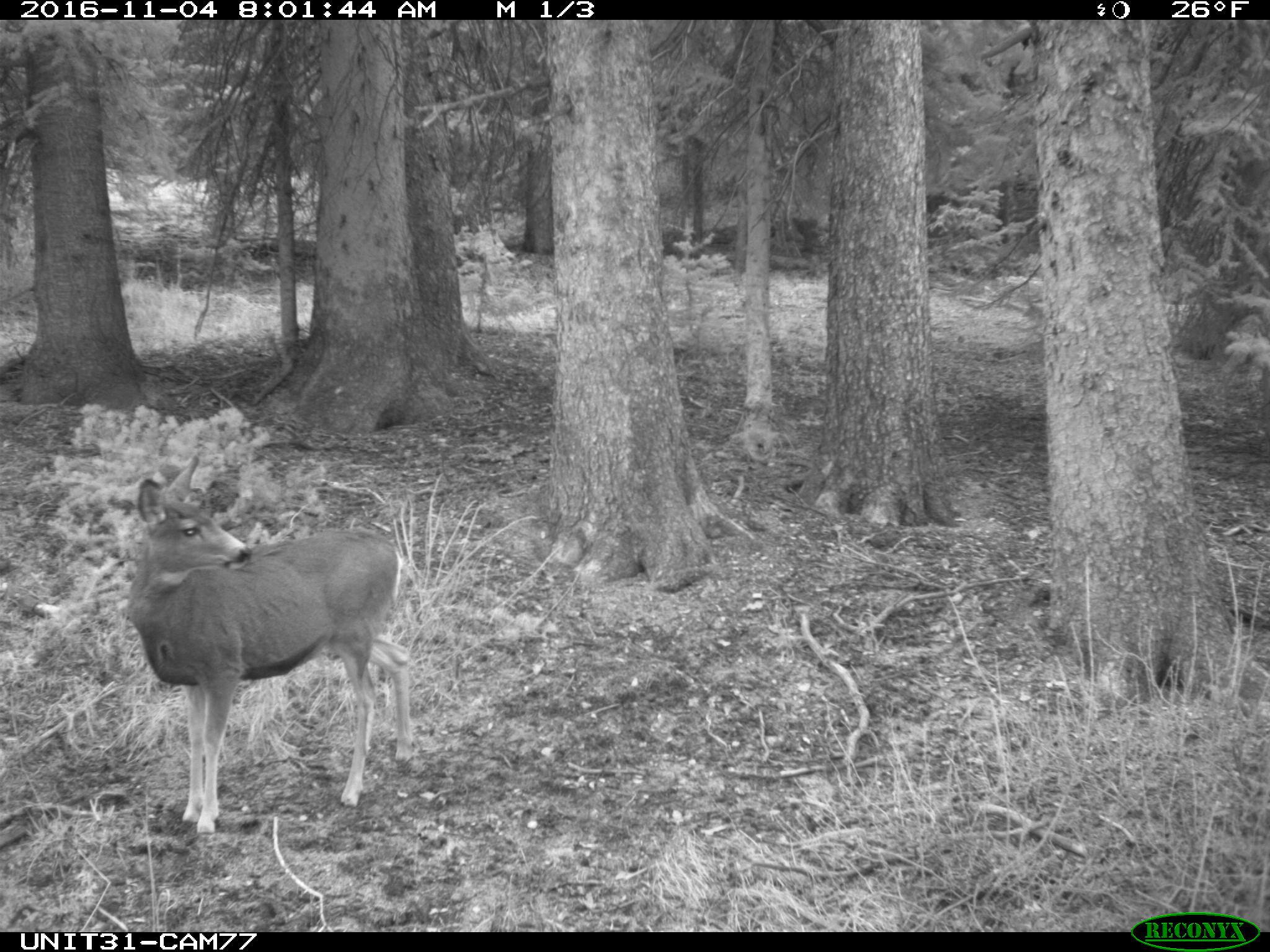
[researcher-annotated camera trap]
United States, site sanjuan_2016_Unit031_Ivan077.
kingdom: Animalia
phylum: Chordata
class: Mammalia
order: Artiodactyla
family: Cervidae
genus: Odocoileus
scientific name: Odocoileus hemionus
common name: mule deer